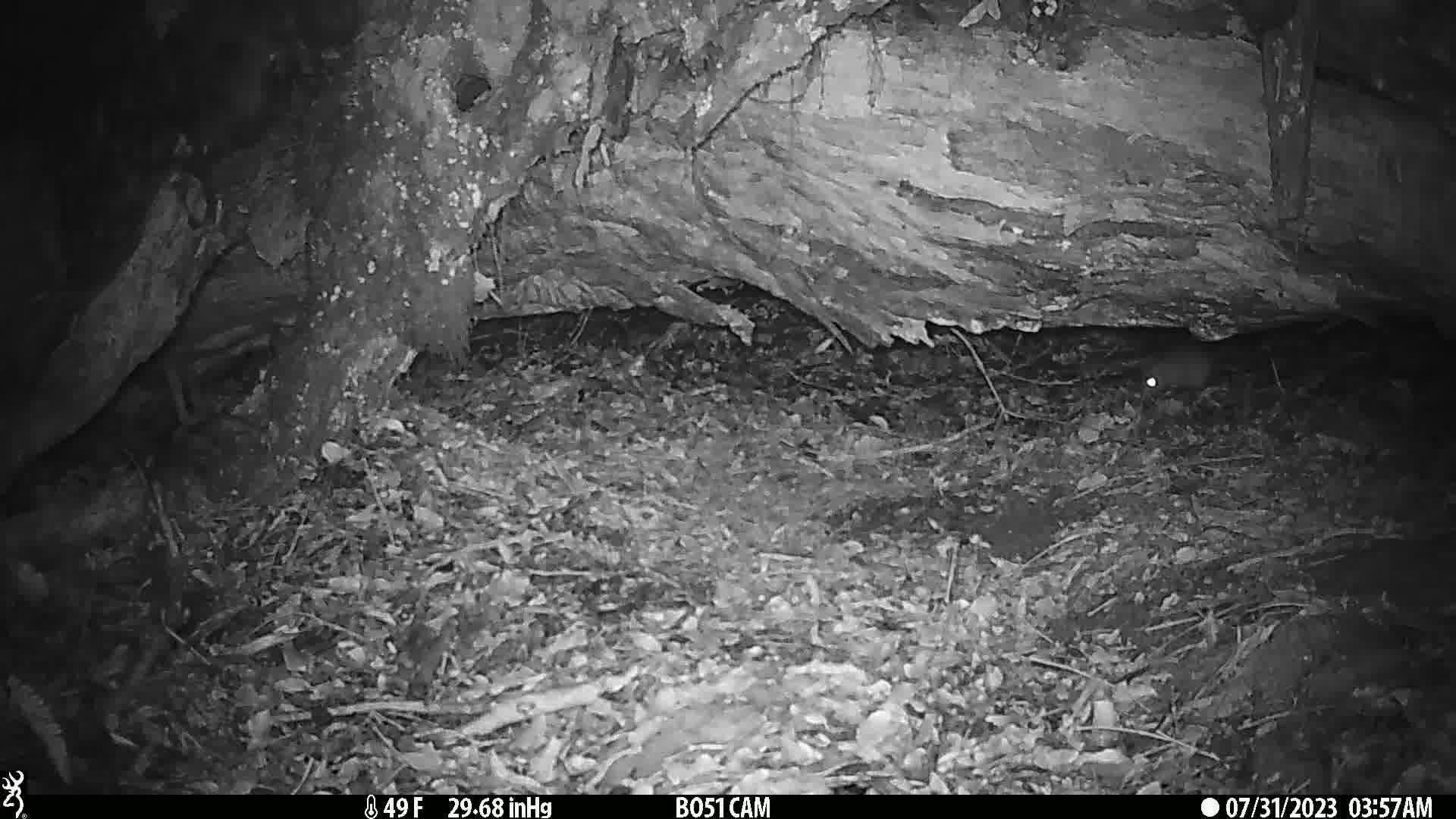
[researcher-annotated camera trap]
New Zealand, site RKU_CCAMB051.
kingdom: Animalia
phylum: Chordata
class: Mammalia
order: Rodentia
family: Muridae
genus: Rattus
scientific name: Rattus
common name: rat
Rat (Rattus).